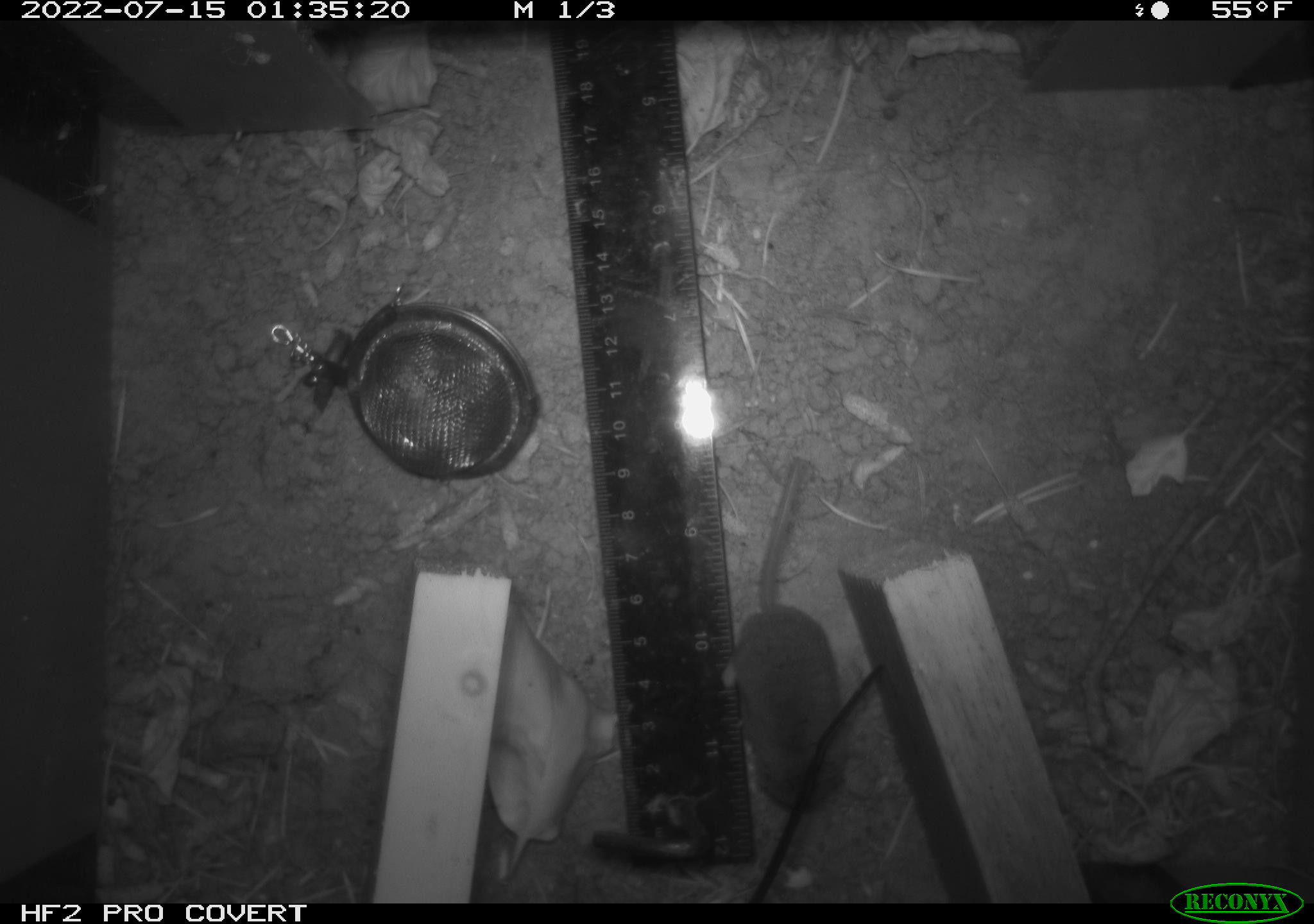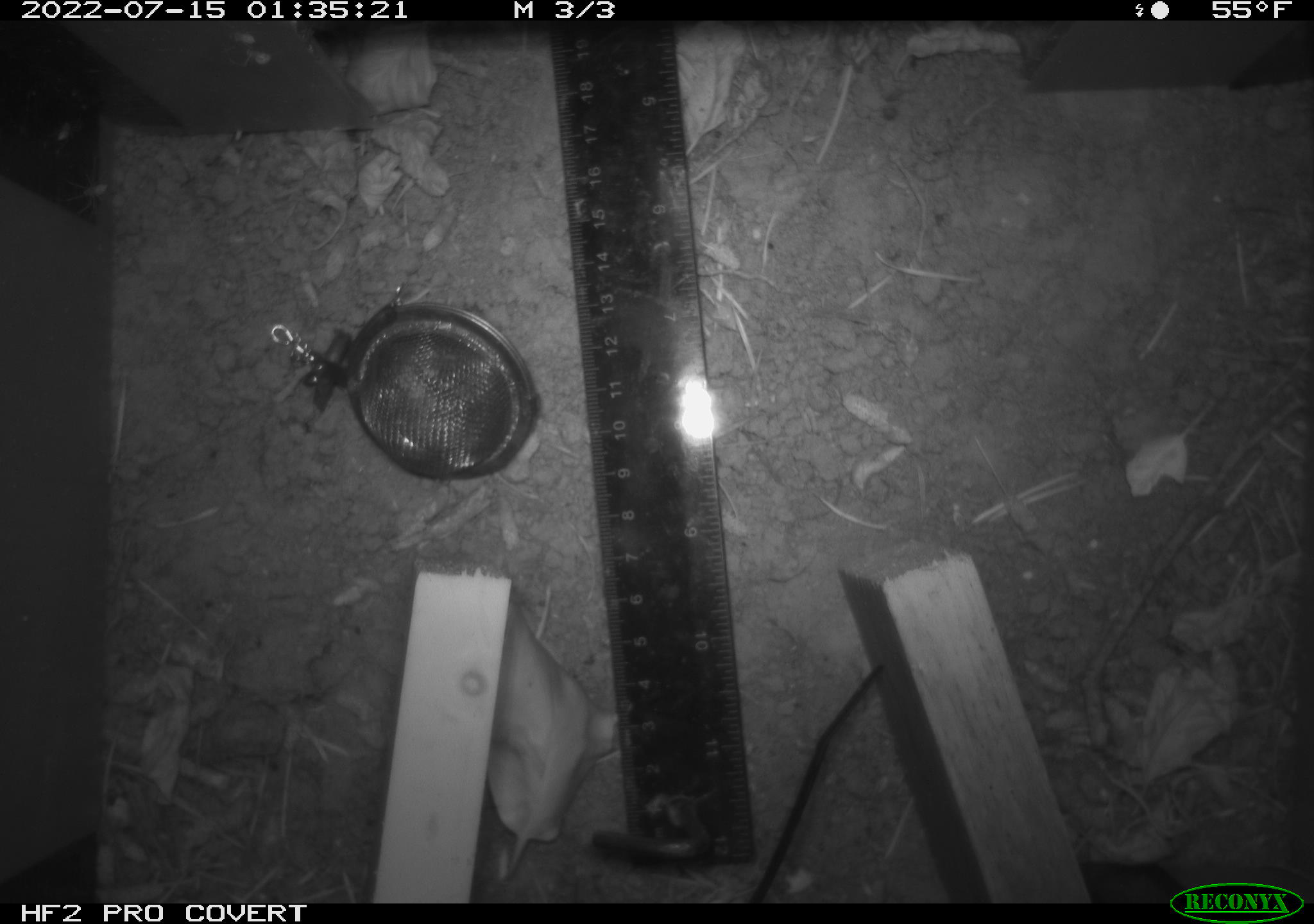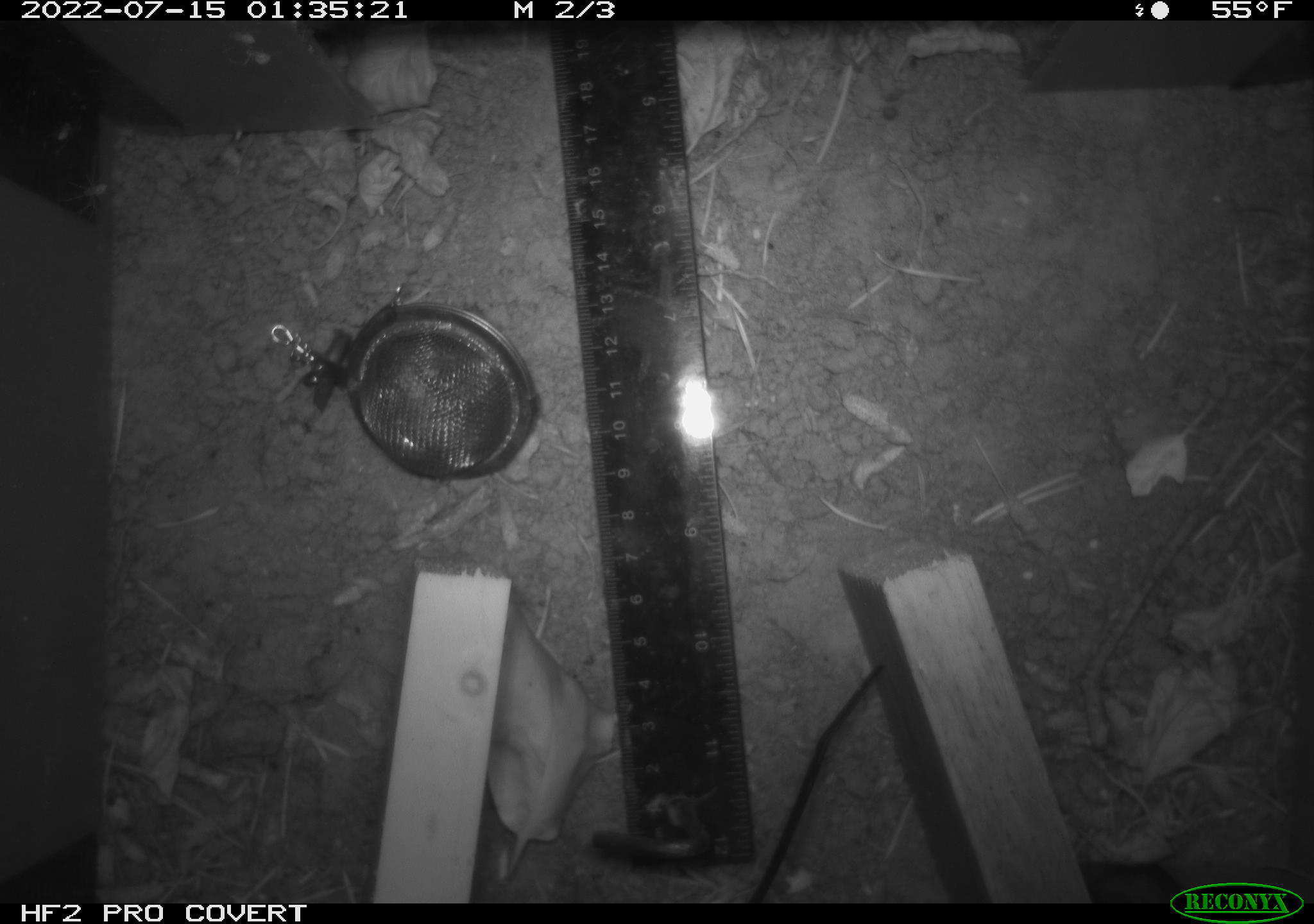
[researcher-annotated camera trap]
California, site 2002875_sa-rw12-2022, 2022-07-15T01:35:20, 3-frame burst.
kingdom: Animalia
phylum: Chordata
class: Mammalia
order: Eulipotyphla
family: Soricidae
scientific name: Soricidae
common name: shrews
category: soricidae family